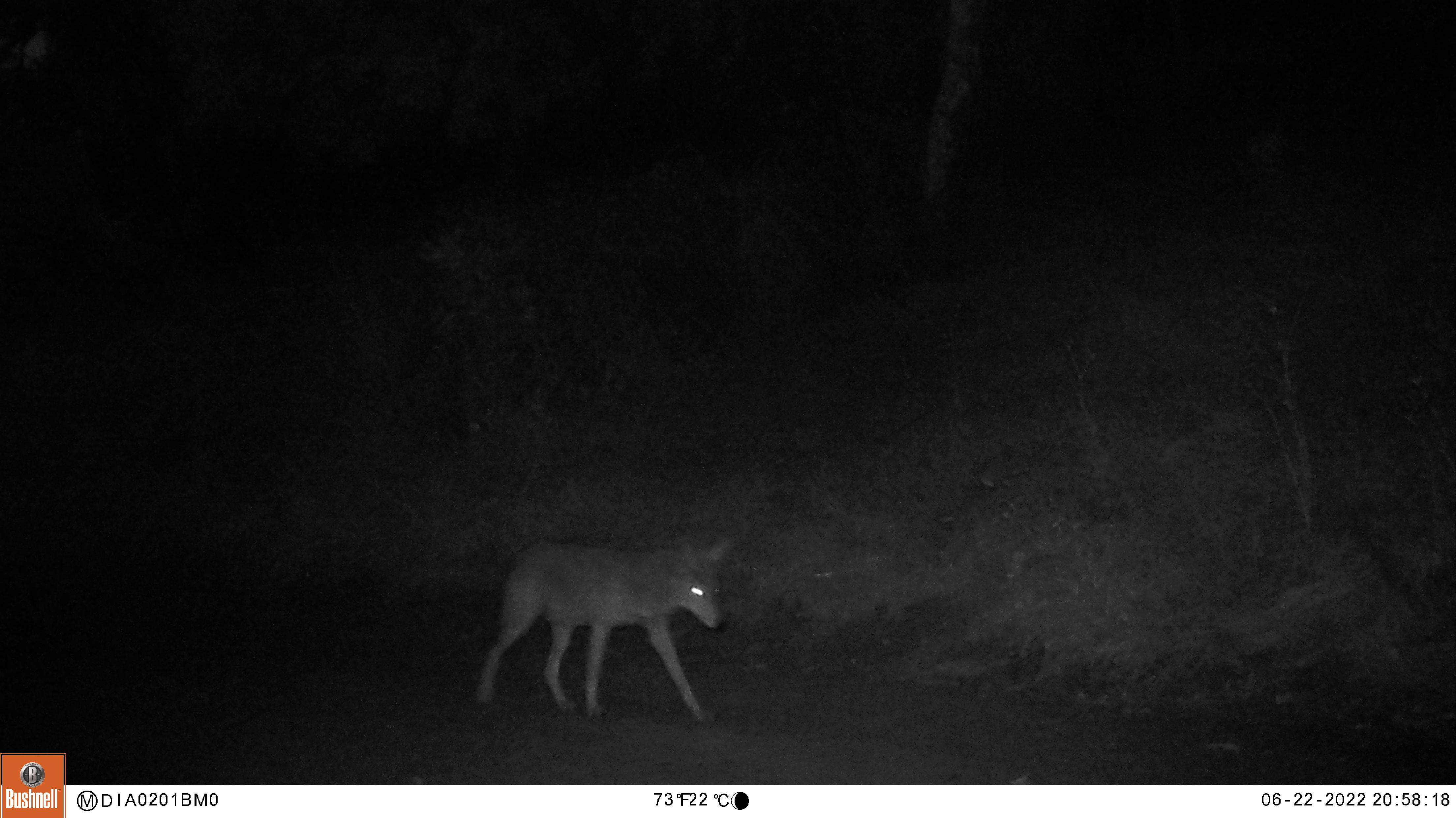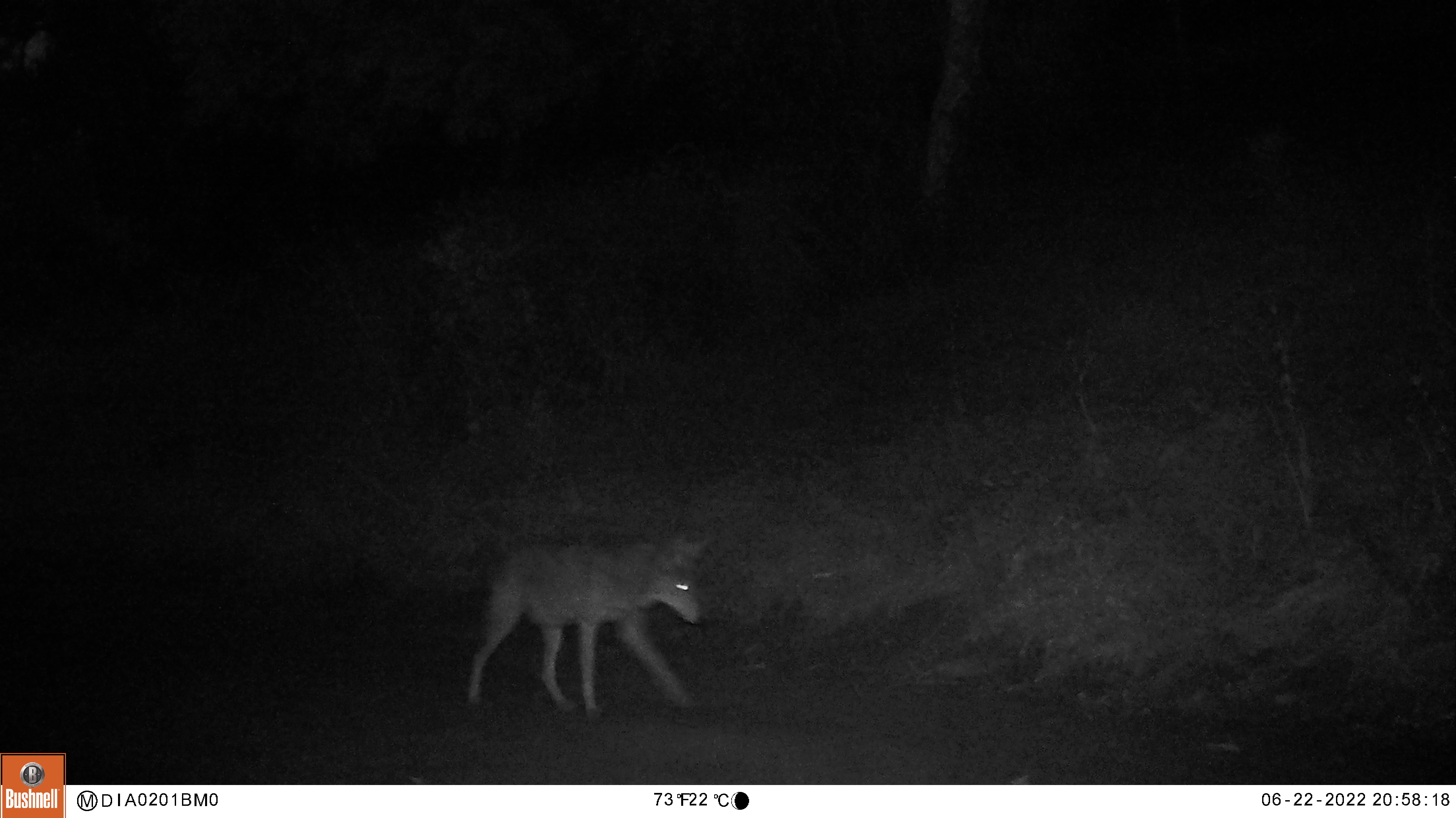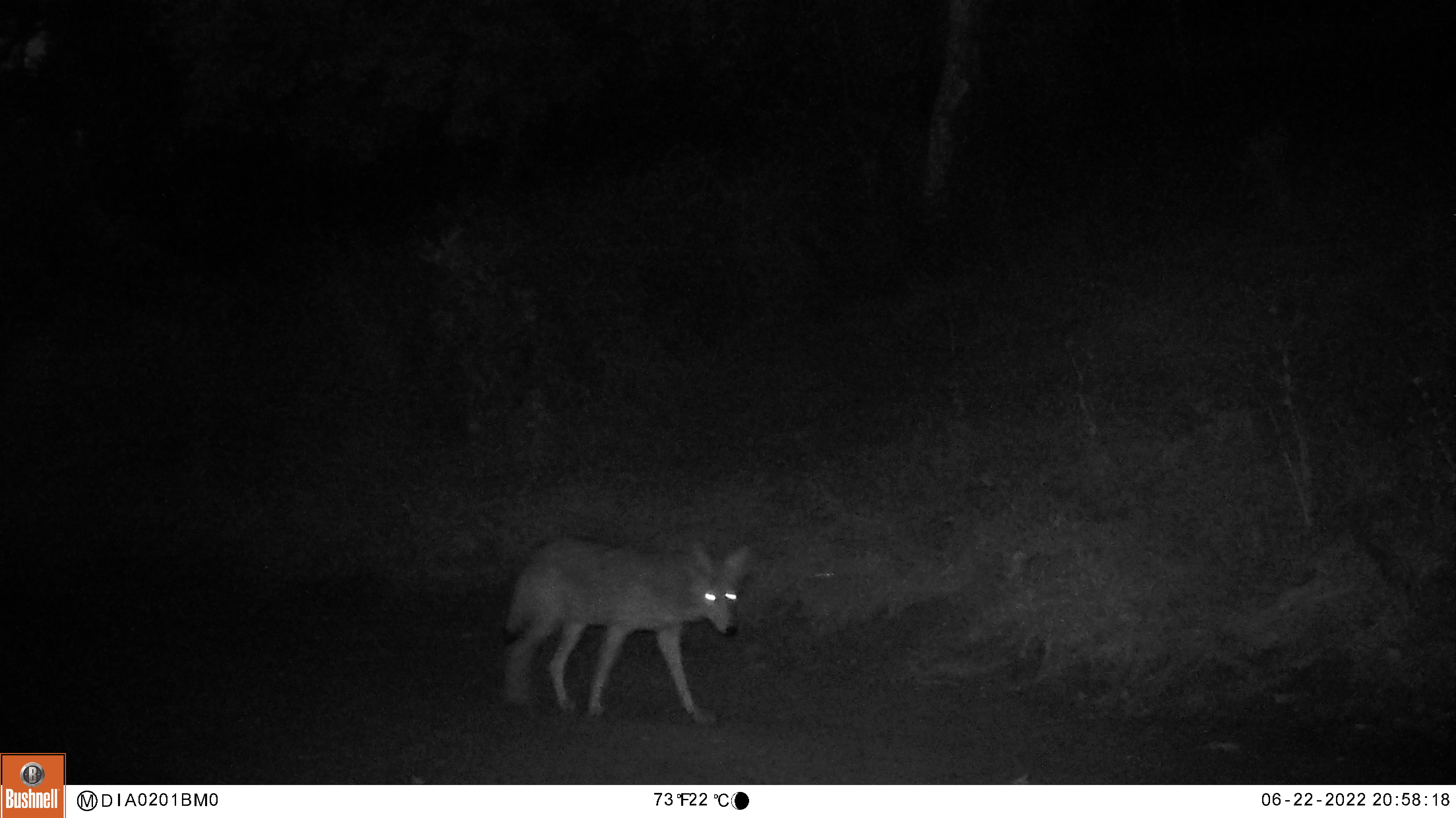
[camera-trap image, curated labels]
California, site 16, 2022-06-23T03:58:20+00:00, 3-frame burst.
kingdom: Animalia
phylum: Chordata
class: Mammalia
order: Carnivora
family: Canidae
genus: Canis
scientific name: Canis latrans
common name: coyote